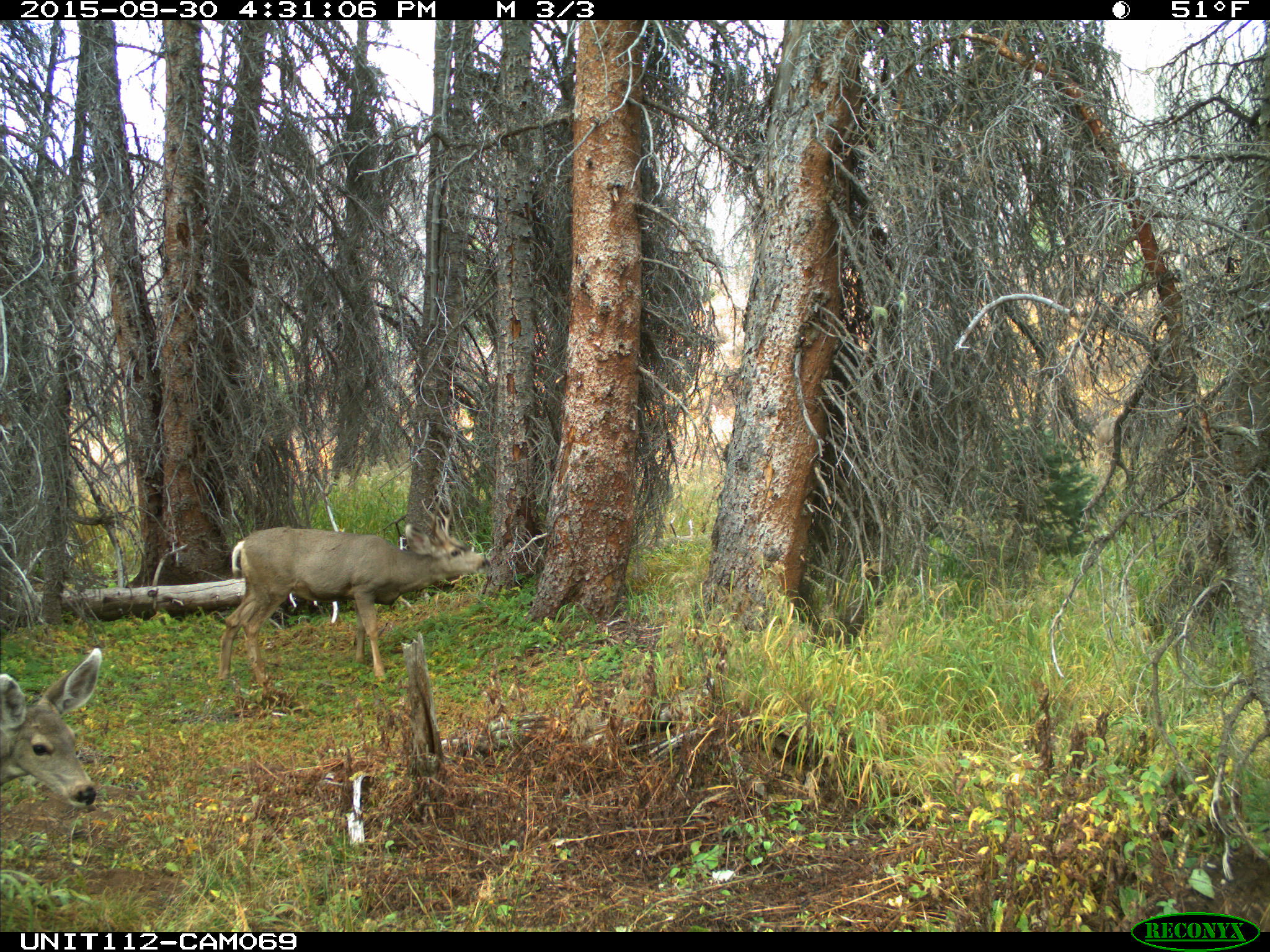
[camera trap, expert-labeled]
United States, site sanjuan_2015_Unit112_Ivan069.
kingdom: Animalia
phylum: Chordata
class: Mammalia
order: Artiodactyla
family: Cervidae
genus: Odocoileus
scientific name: Odocoileus hemionus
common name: mule deer